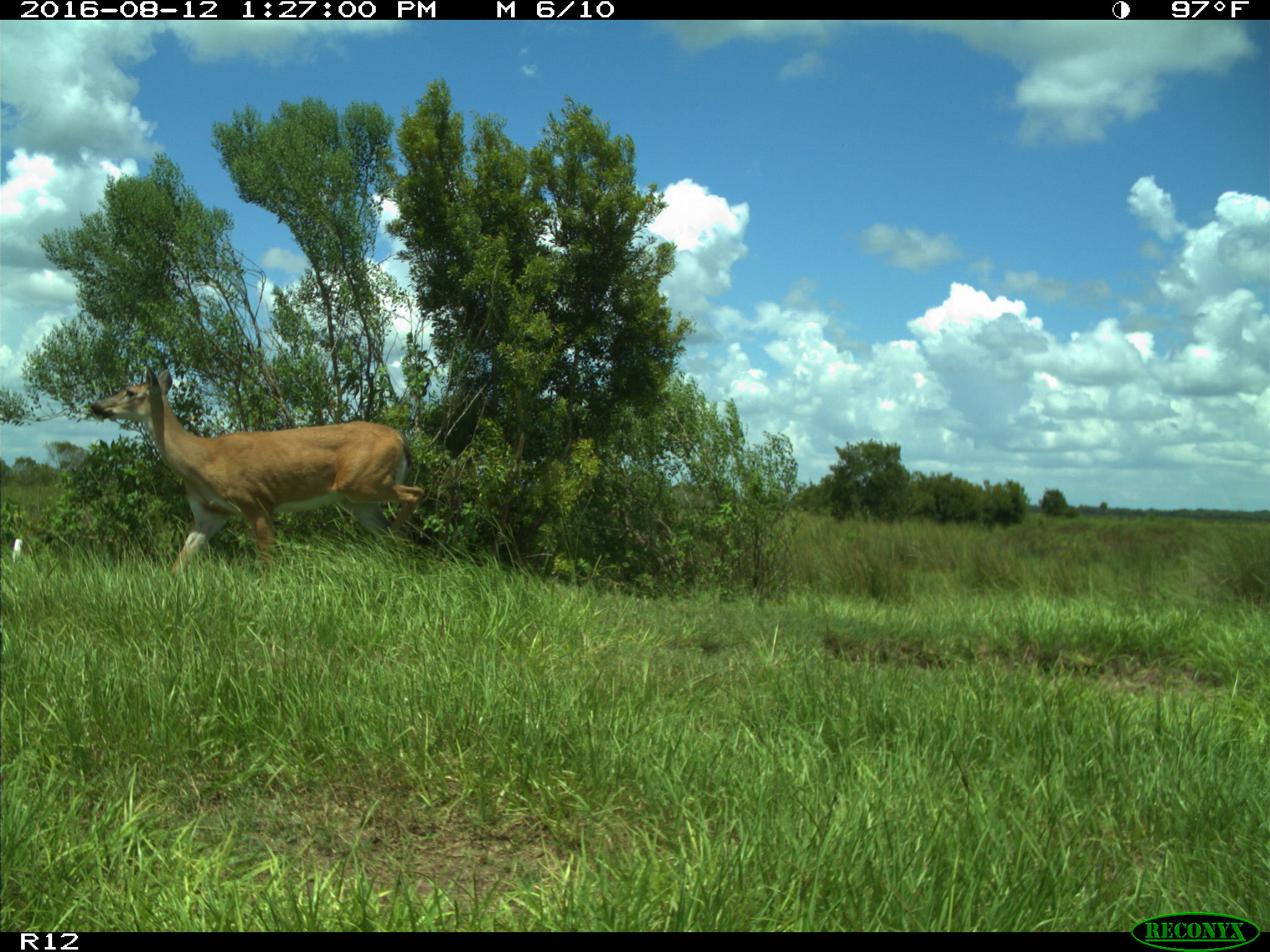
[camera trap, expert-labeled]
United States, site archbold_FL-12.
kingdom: Animalia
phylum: Chordata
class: Mammalia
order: Artiodactyla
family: Cervidae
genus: Odocoileus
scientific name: Odocoileus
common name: deer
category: unidentified deer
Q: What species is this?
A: Unidentified deer (deer) (Odocoileus).